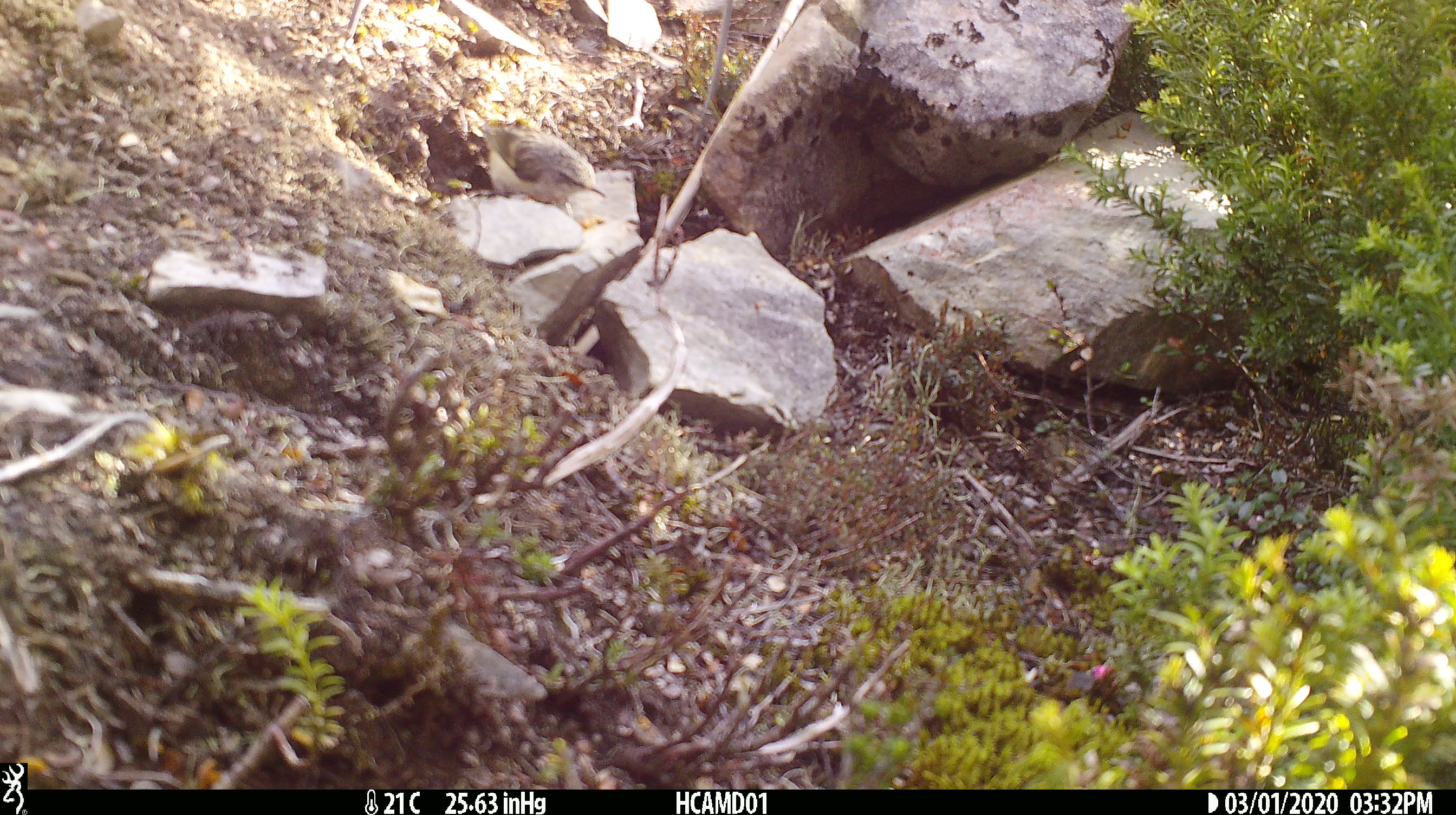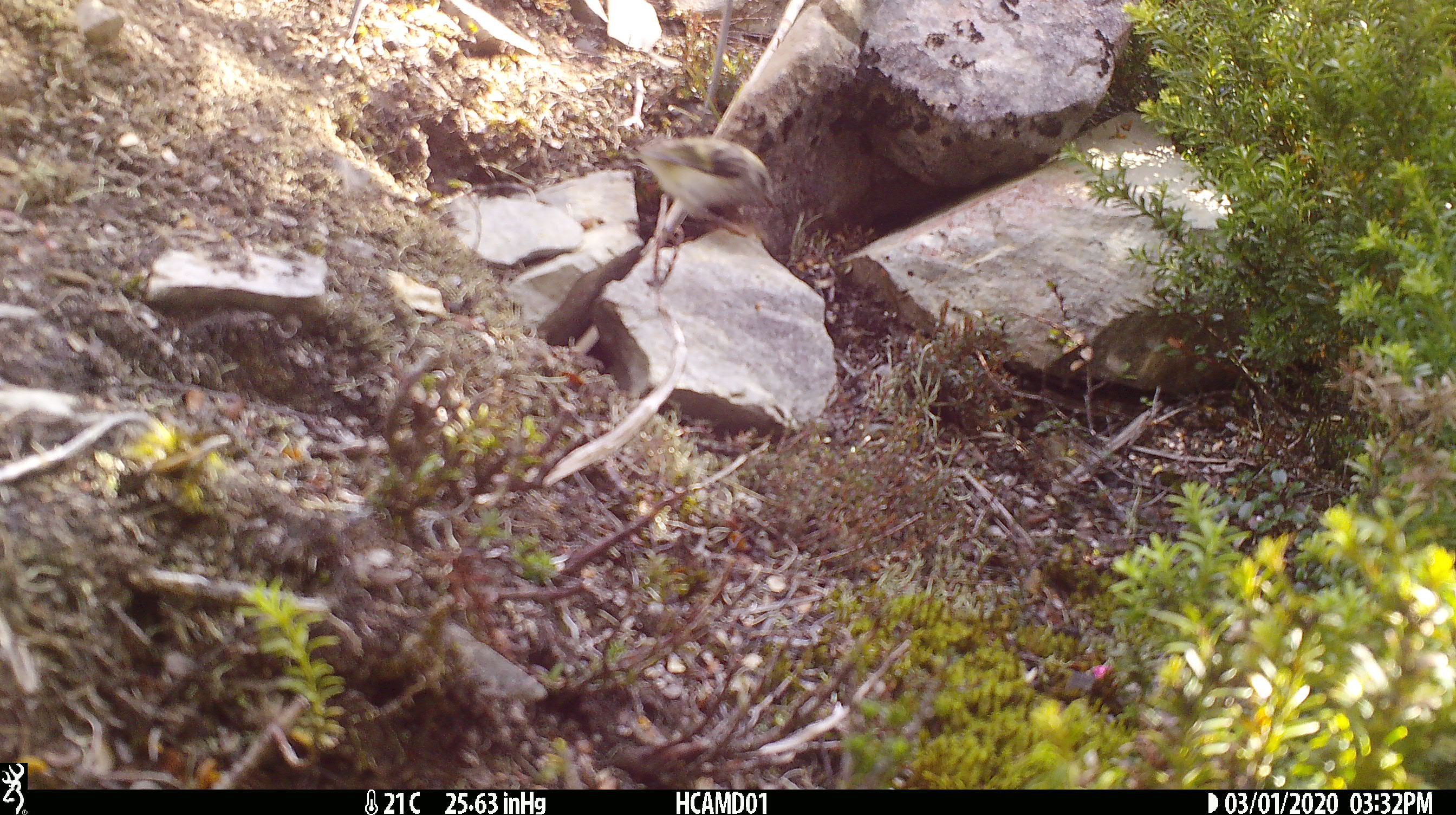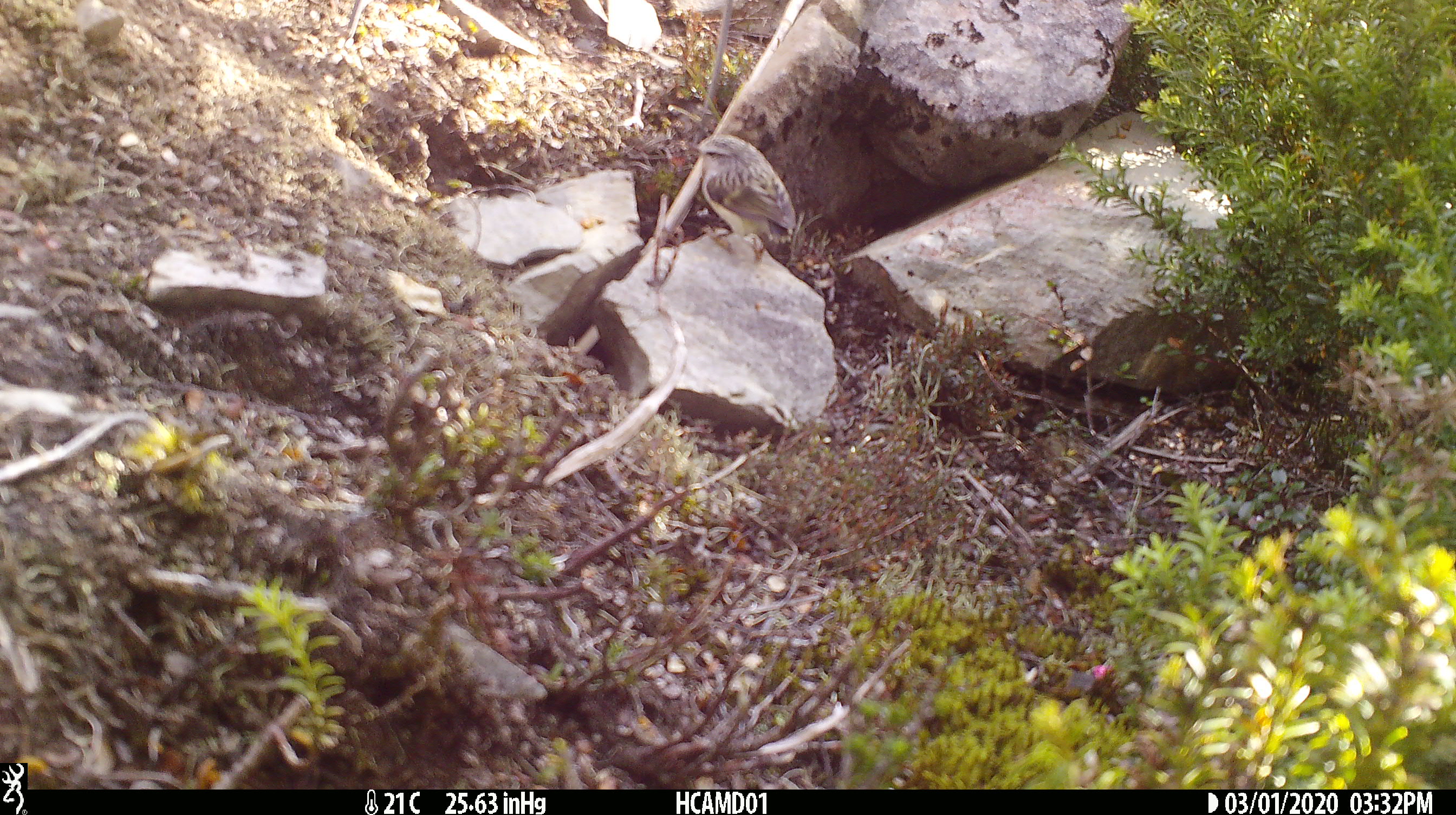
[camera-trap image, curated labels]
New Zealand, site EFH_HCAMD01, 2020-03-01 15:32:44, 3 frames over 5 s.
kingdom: Animalia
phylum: Chordata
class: Aves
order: Passeriformes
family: Acanthisittidae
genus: Acanthisitta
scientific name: Acanthisitta chloris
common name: rifleman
Rifleman (Acanthisitta chloris).